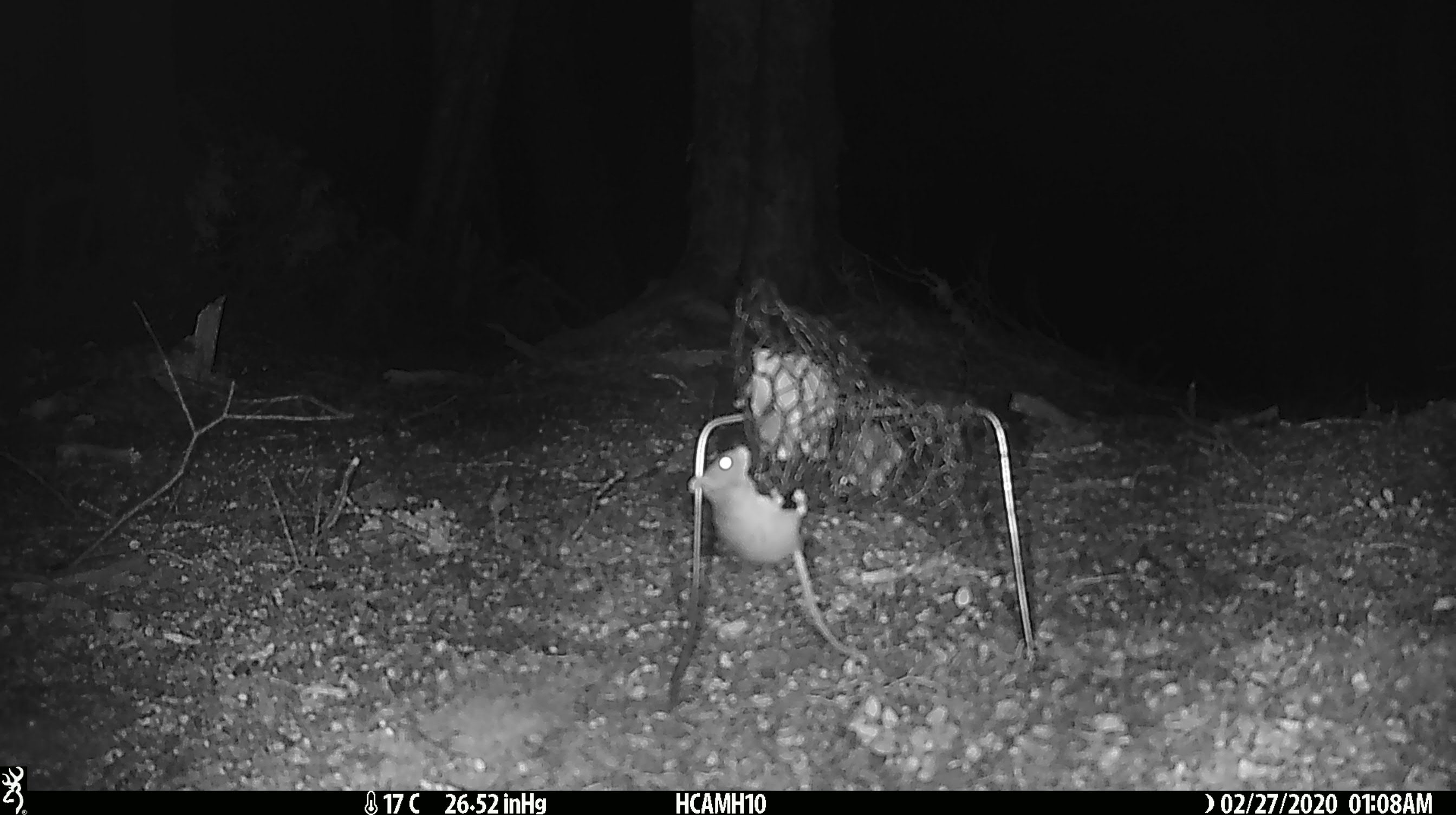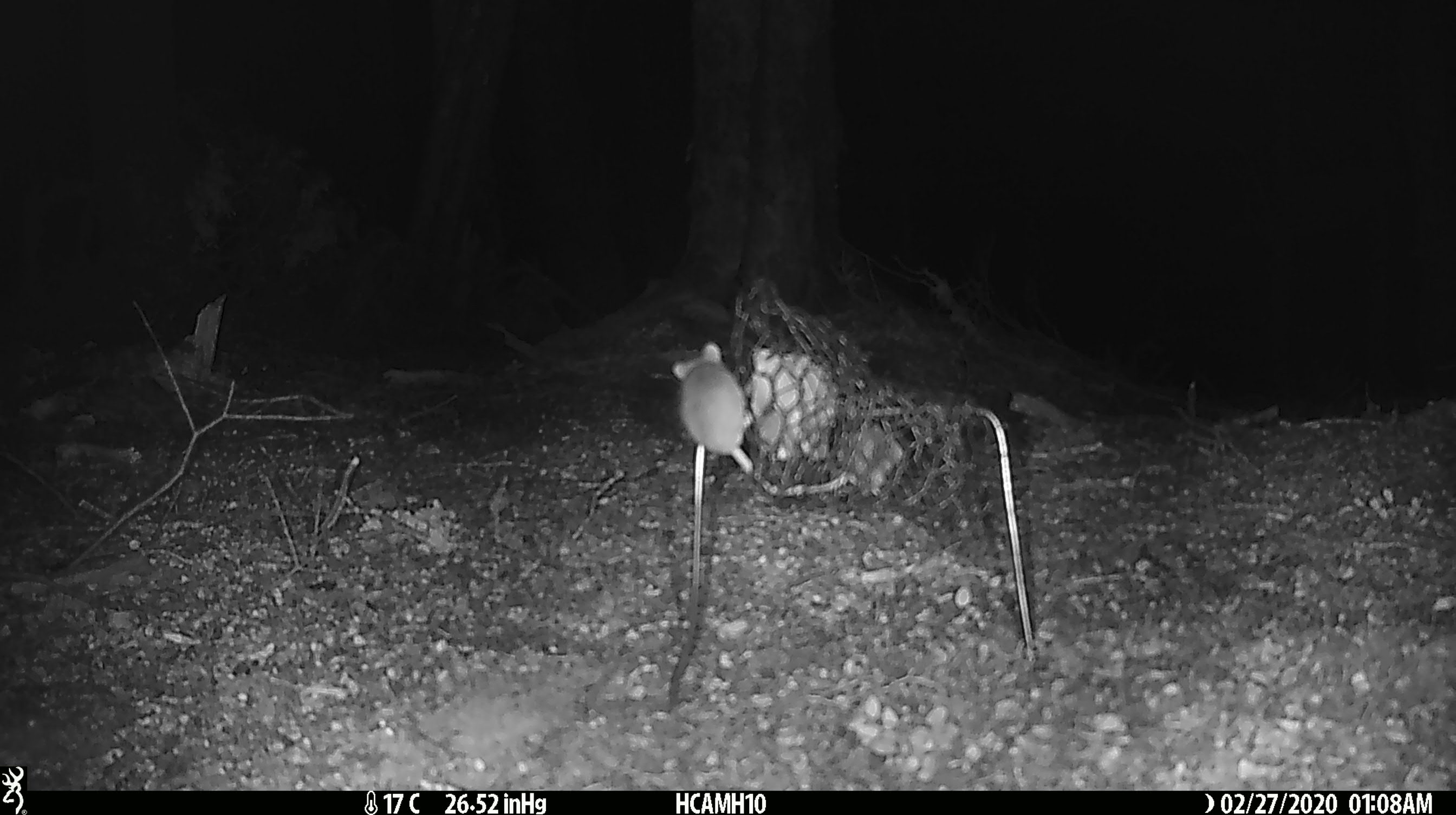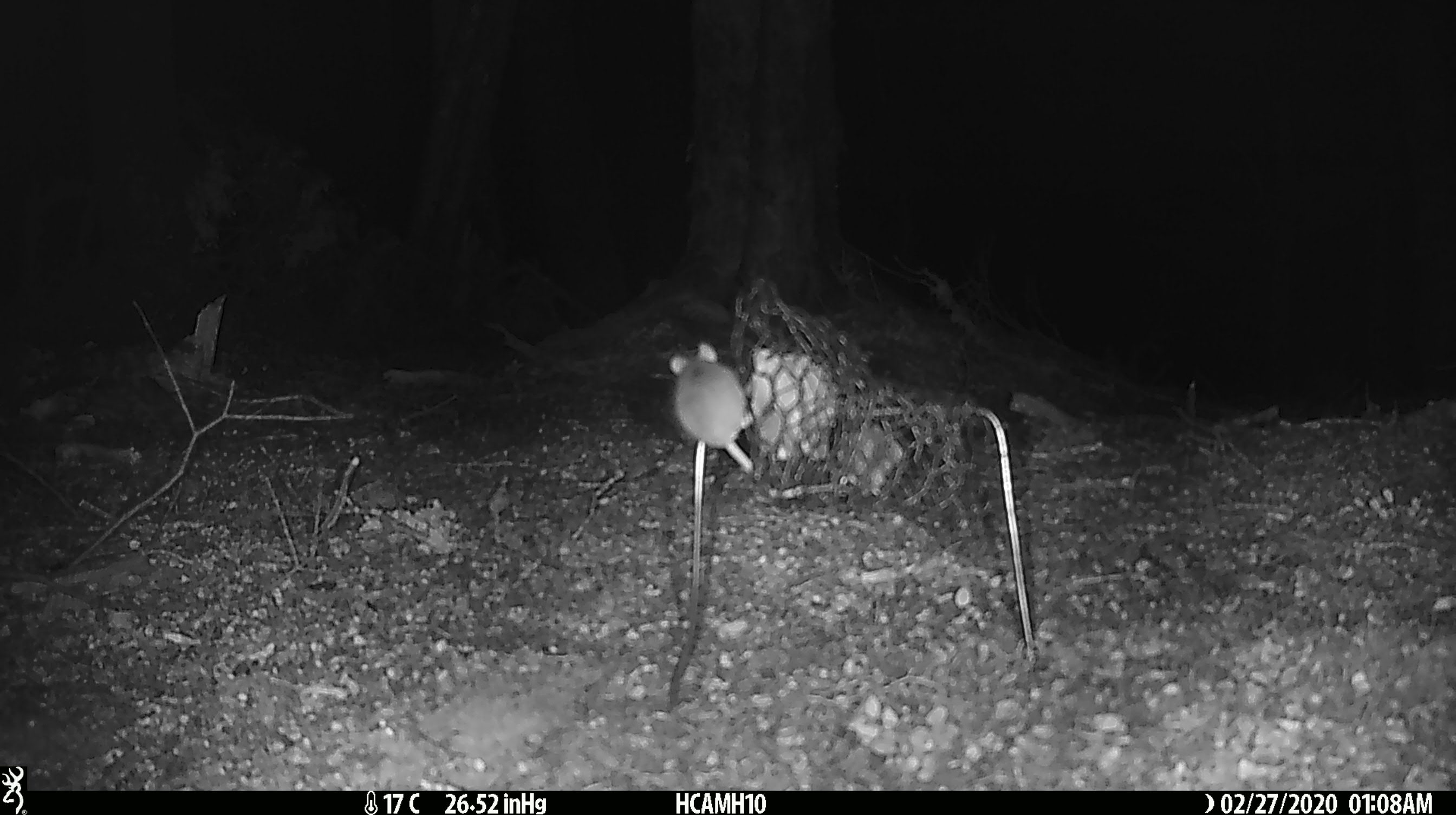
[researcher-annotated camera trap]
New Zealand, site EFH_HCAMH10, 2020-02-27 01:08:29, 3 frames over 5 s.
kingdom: Animalia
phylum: Chordata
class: Mammalia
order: Rodentia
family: Muridae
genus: Mus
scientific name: Mus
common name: mouse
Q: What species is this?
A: Mouse (Mus).